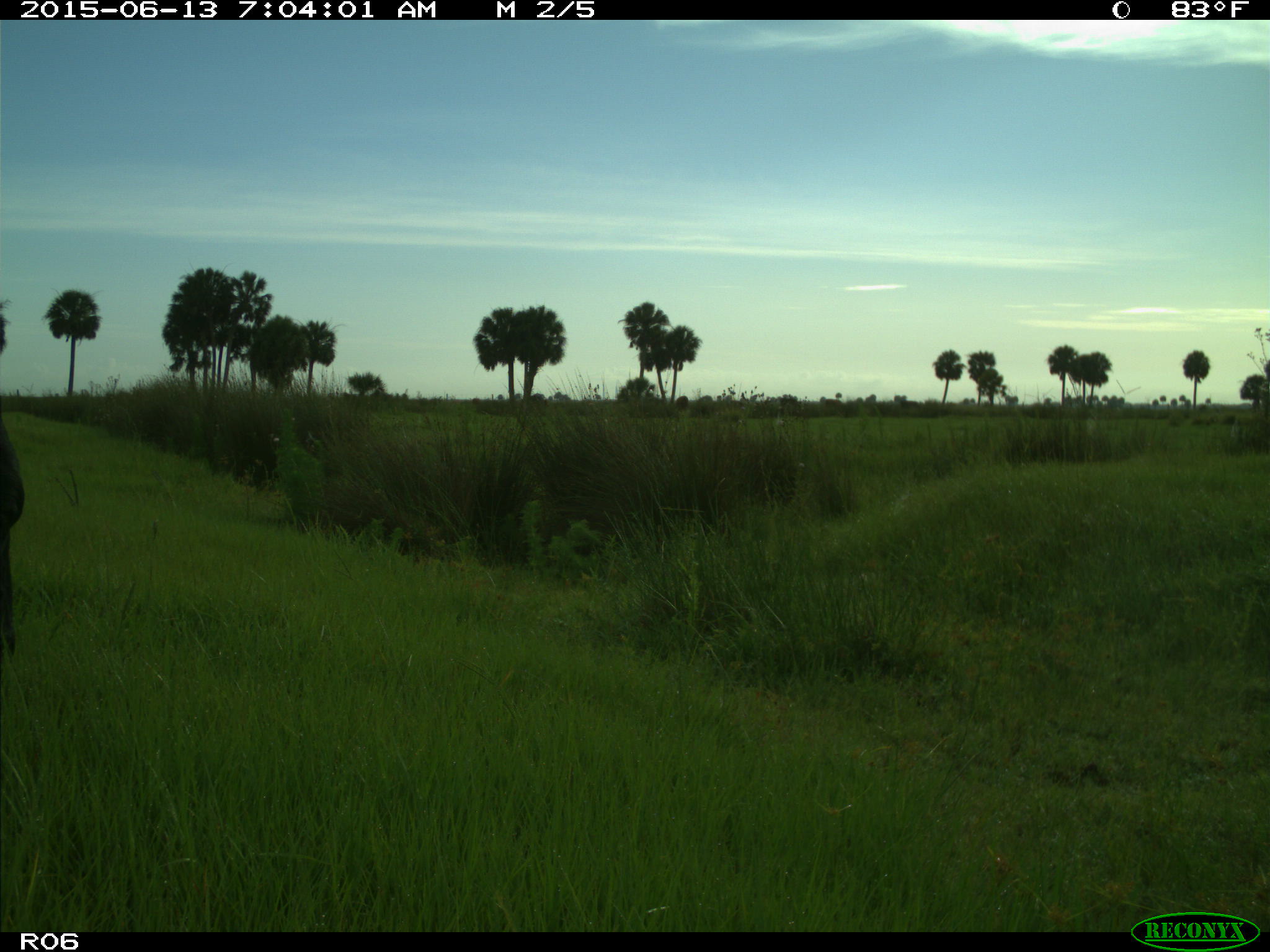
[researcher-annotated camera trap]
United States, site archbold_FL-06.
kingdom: Animalia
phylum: Chordata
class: Mammalia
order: Artiodactyla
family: Bovidae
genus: Bos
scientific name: Bos taurus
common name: domestic cow